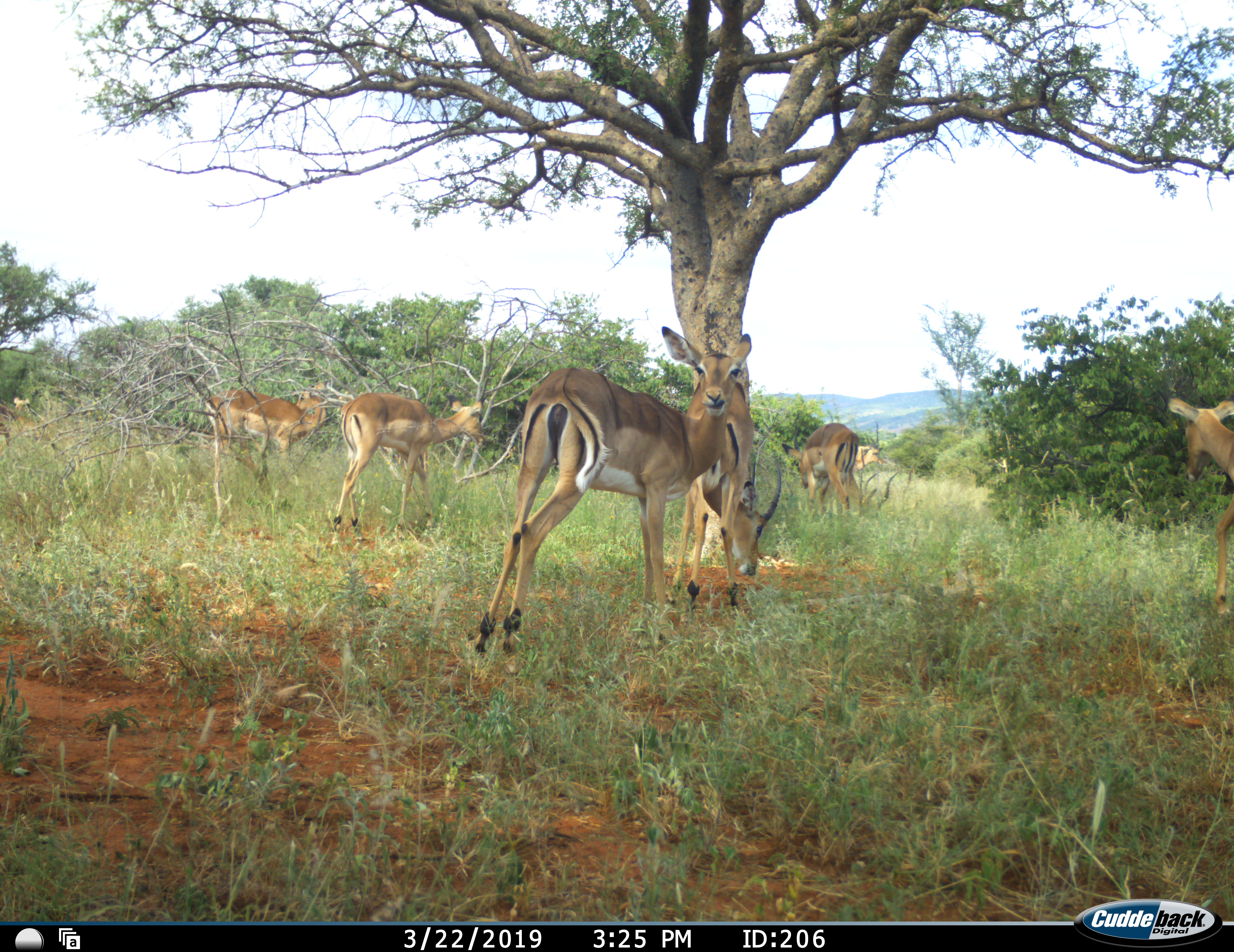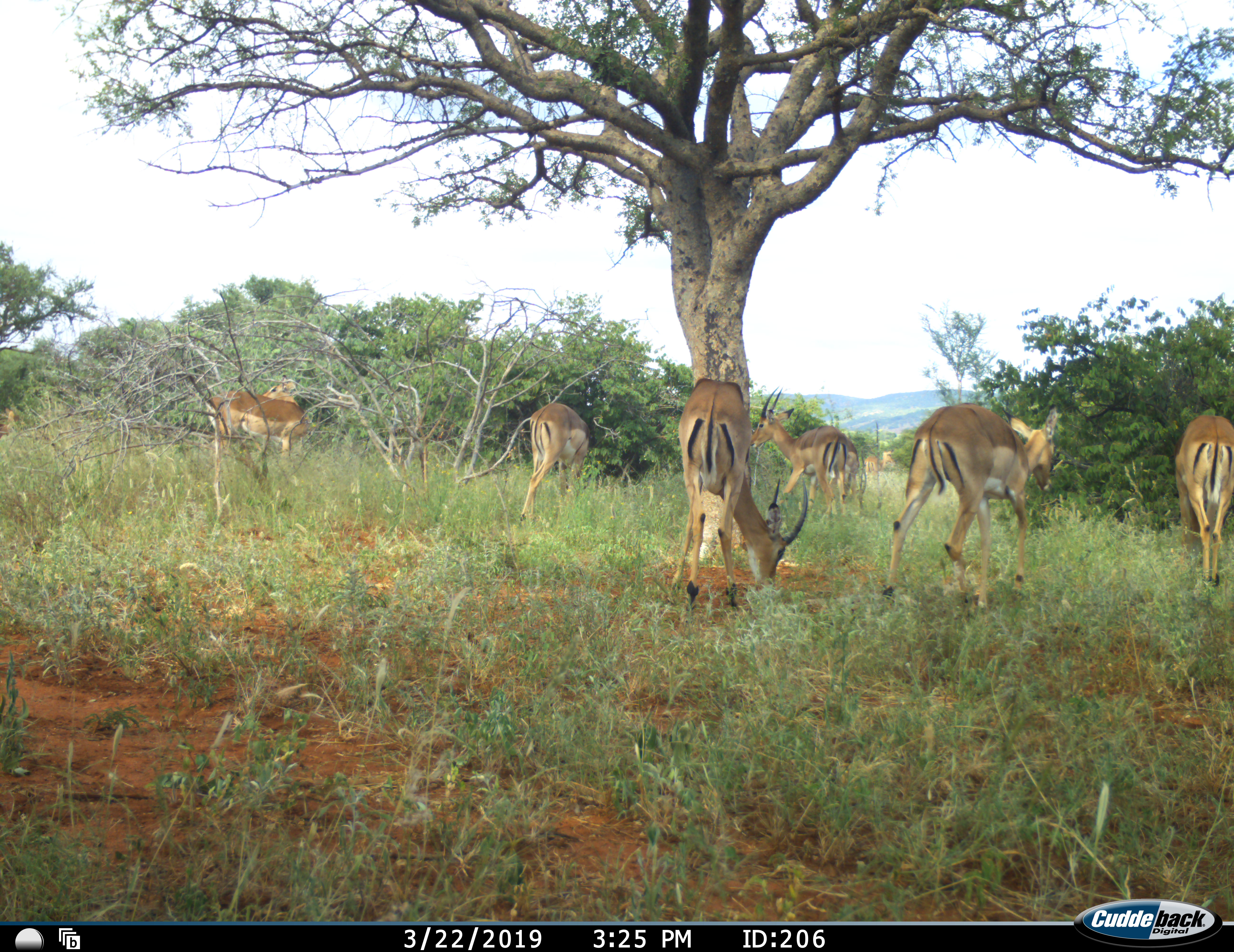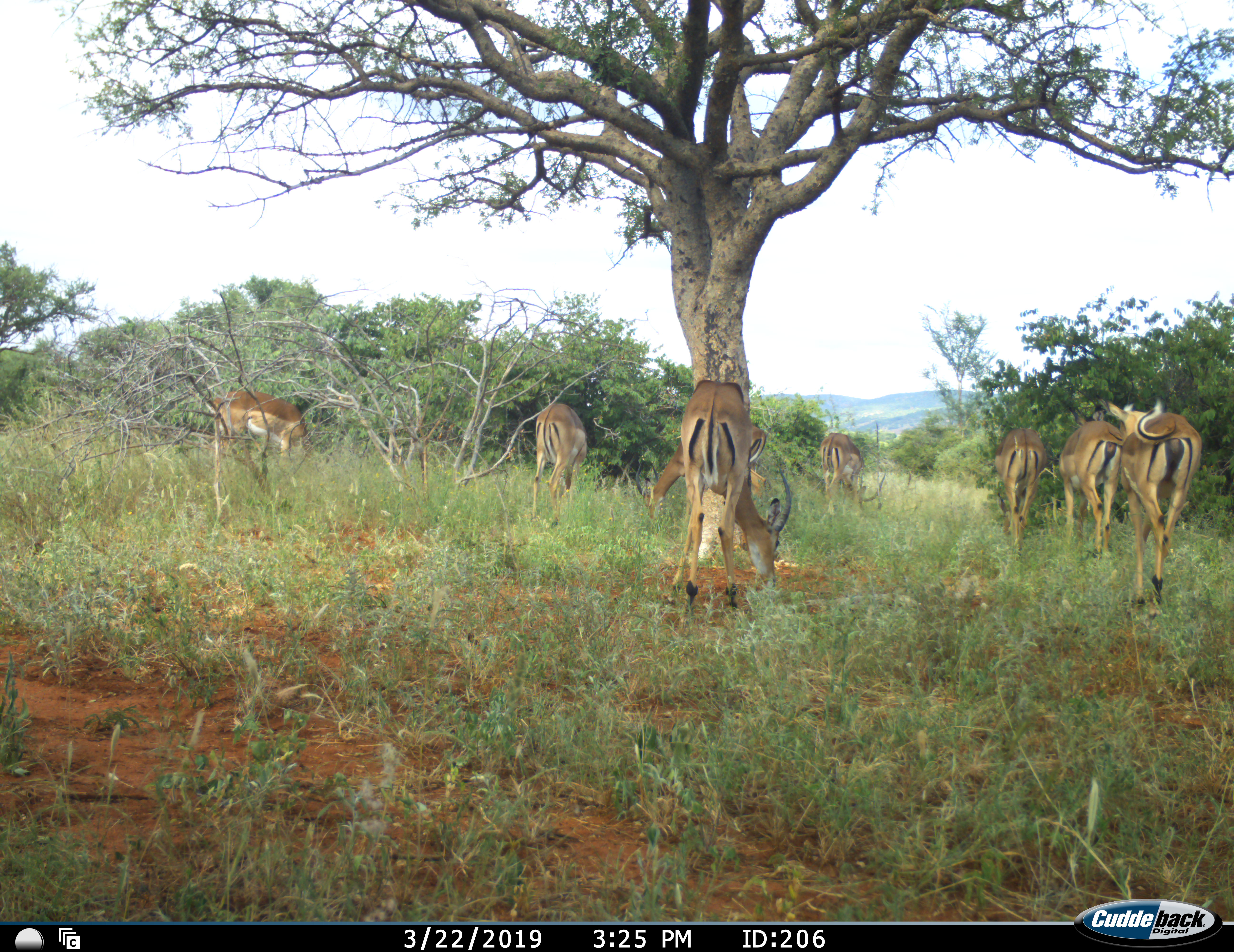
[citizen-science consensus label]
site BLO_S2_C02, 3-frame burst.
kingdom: Animalia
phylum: Chordata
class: Mammalia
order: Artiodactyla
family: Bovidae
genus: Aepyceros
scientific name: Aepyceros melampus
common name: impala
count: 8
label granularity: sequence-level